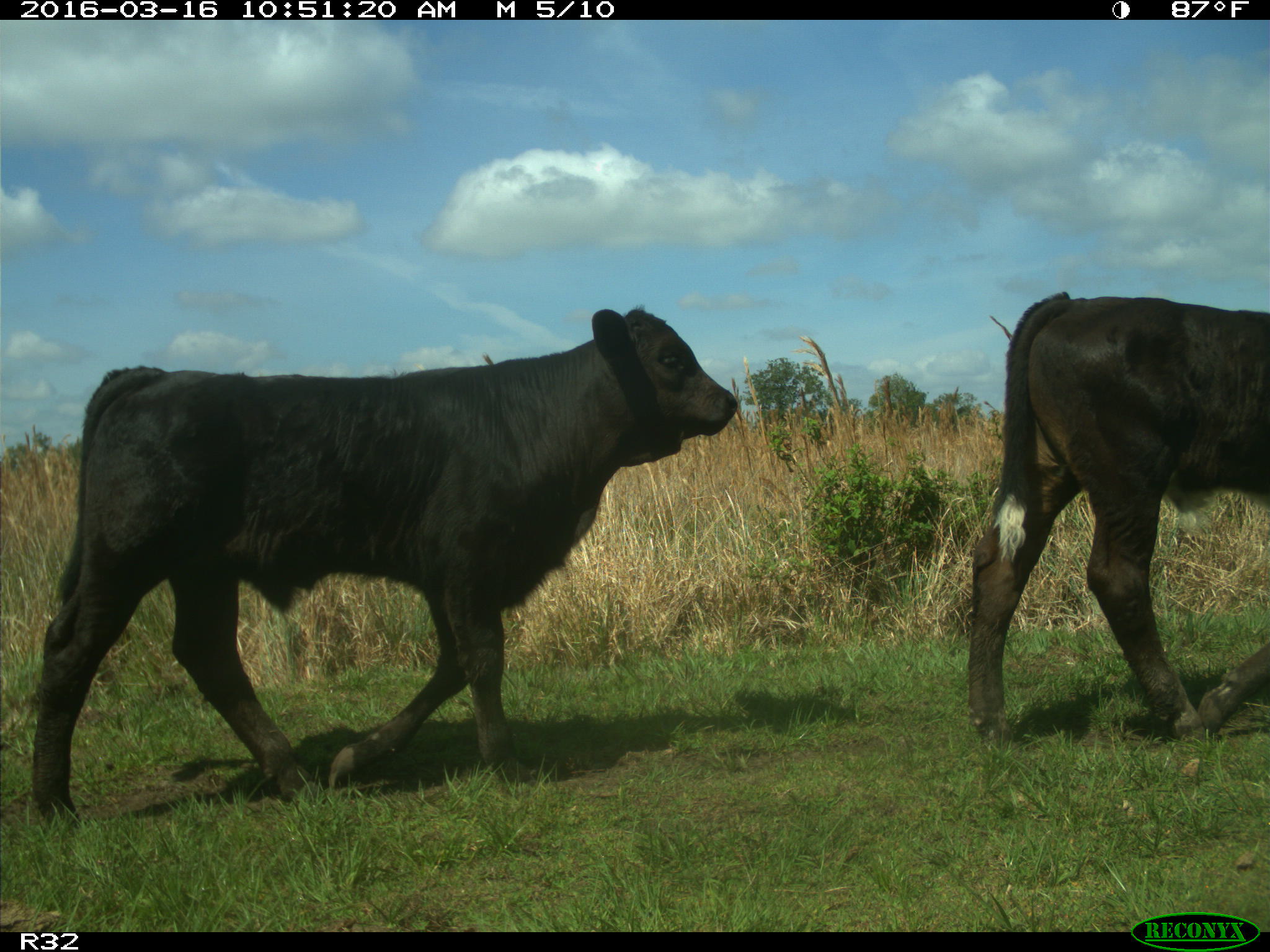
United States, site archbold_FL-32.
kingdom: Animalia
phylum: Chordata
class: Mammalia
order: Artiodactyla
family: Bovidae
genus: Bos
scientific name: Bos taurus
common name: domestic cow